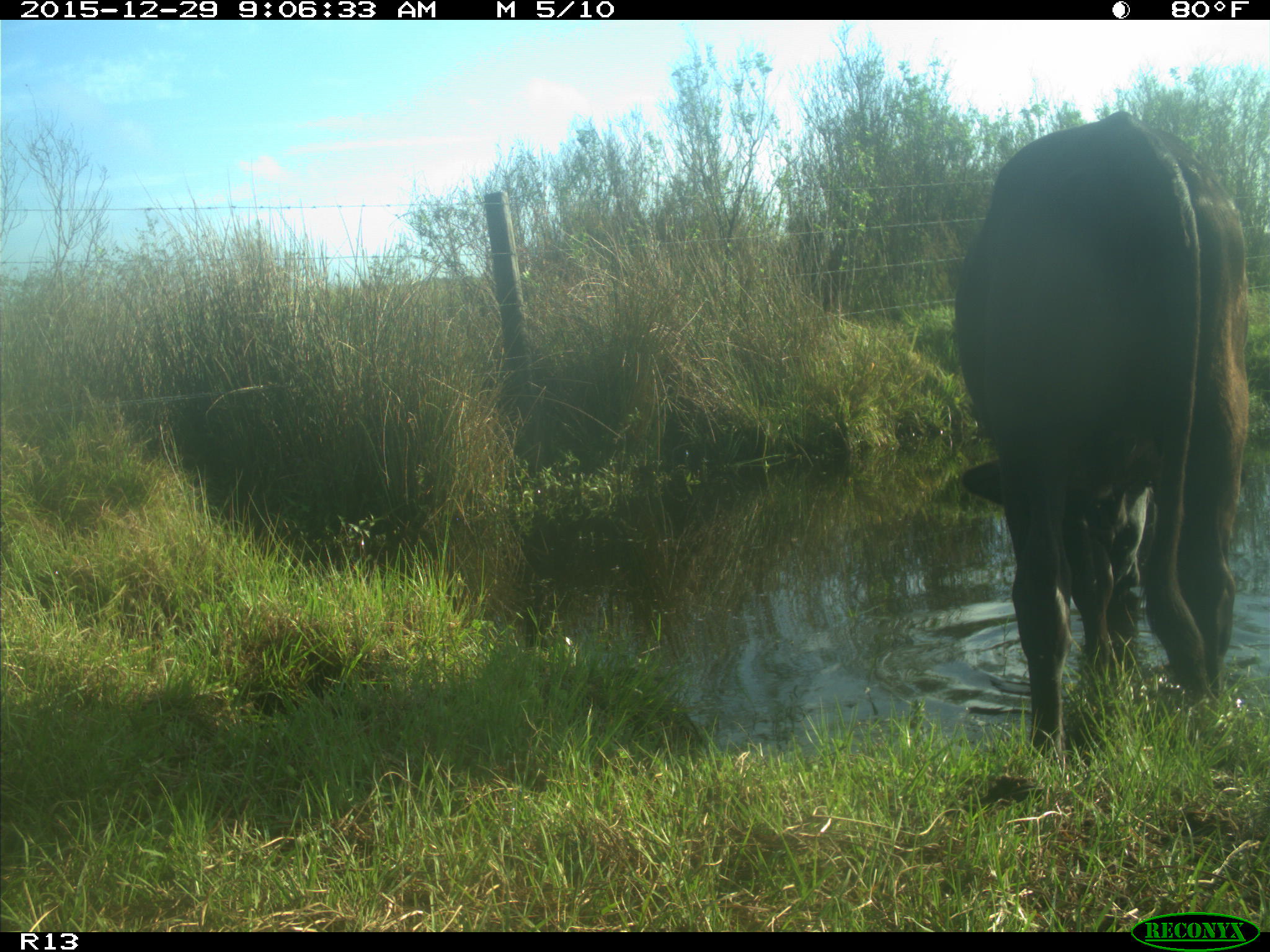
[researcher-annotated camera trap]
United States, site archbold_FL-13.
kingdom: Animalia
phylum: Chordata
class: Mammalia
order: Artiodactyla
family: Bovidae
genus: Bos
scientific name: Bos taurus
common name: domestic cow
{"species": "Bos taurus (domestic cow)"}